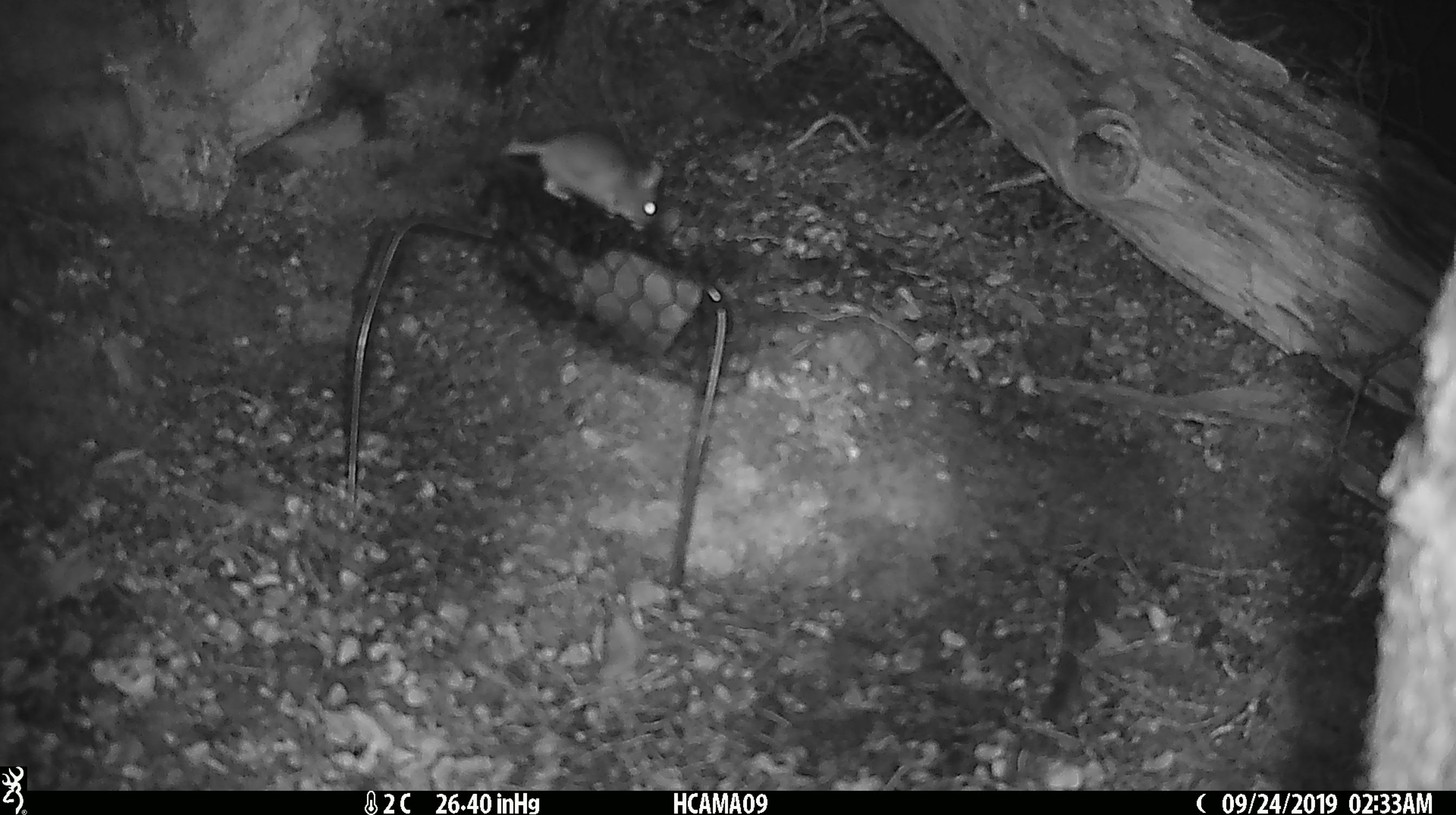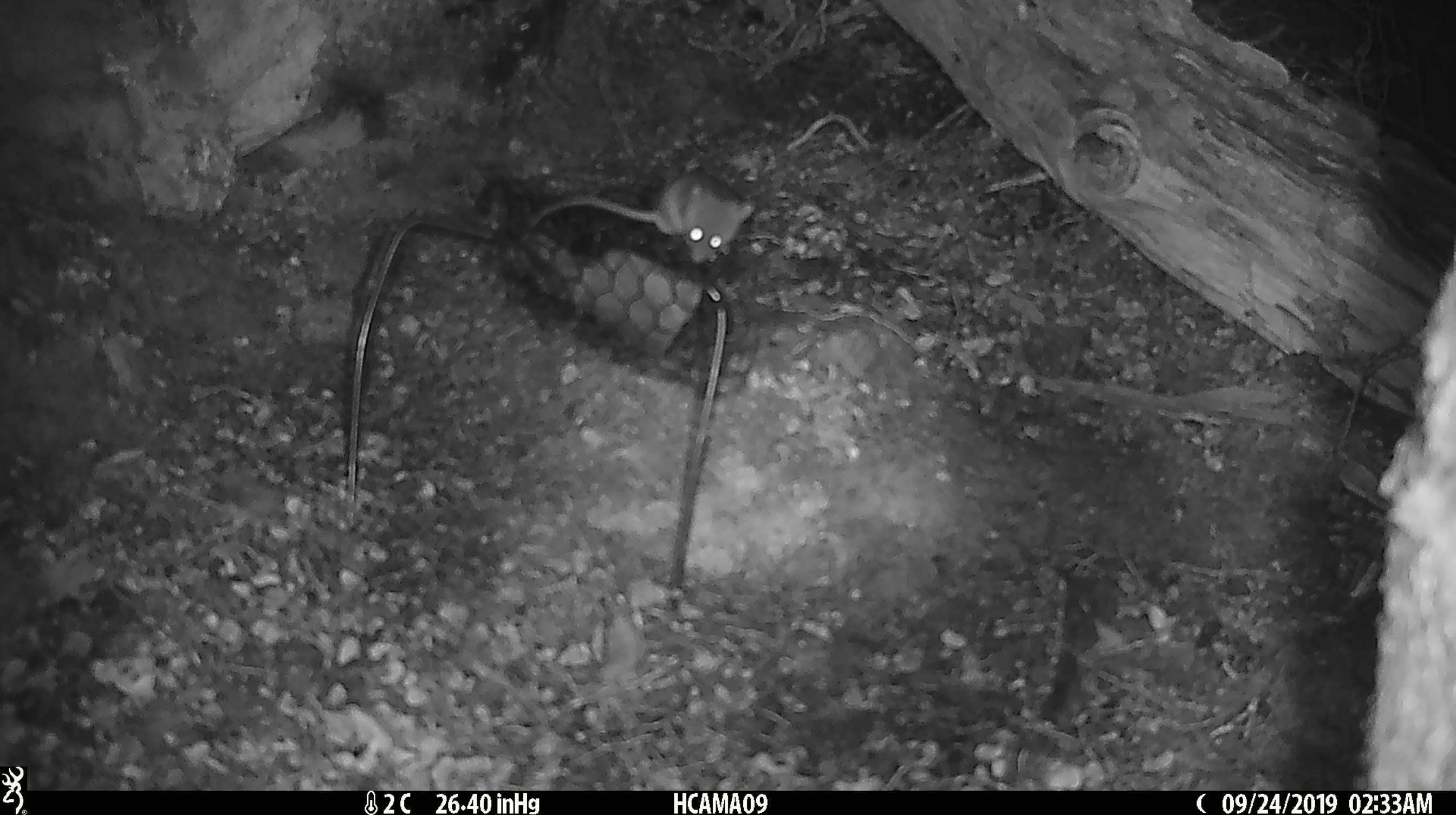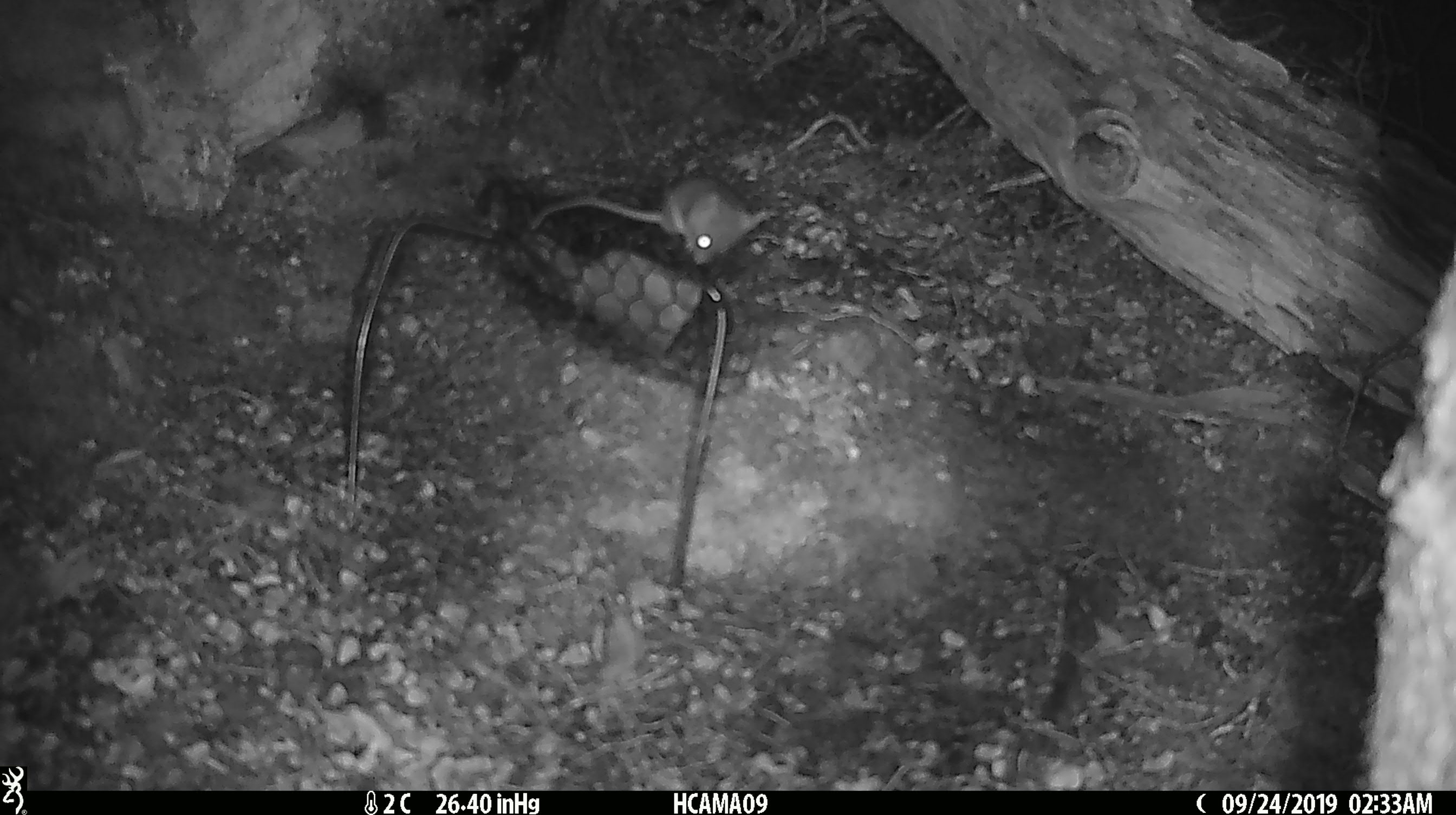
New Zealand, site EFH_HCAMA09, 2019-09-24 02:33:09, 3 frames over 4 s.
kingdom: Animalia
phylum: Chordata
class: Mammalia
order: Rodentia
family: Muridae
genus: Mus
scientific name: Mus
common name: mouse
Mouse (Mus).